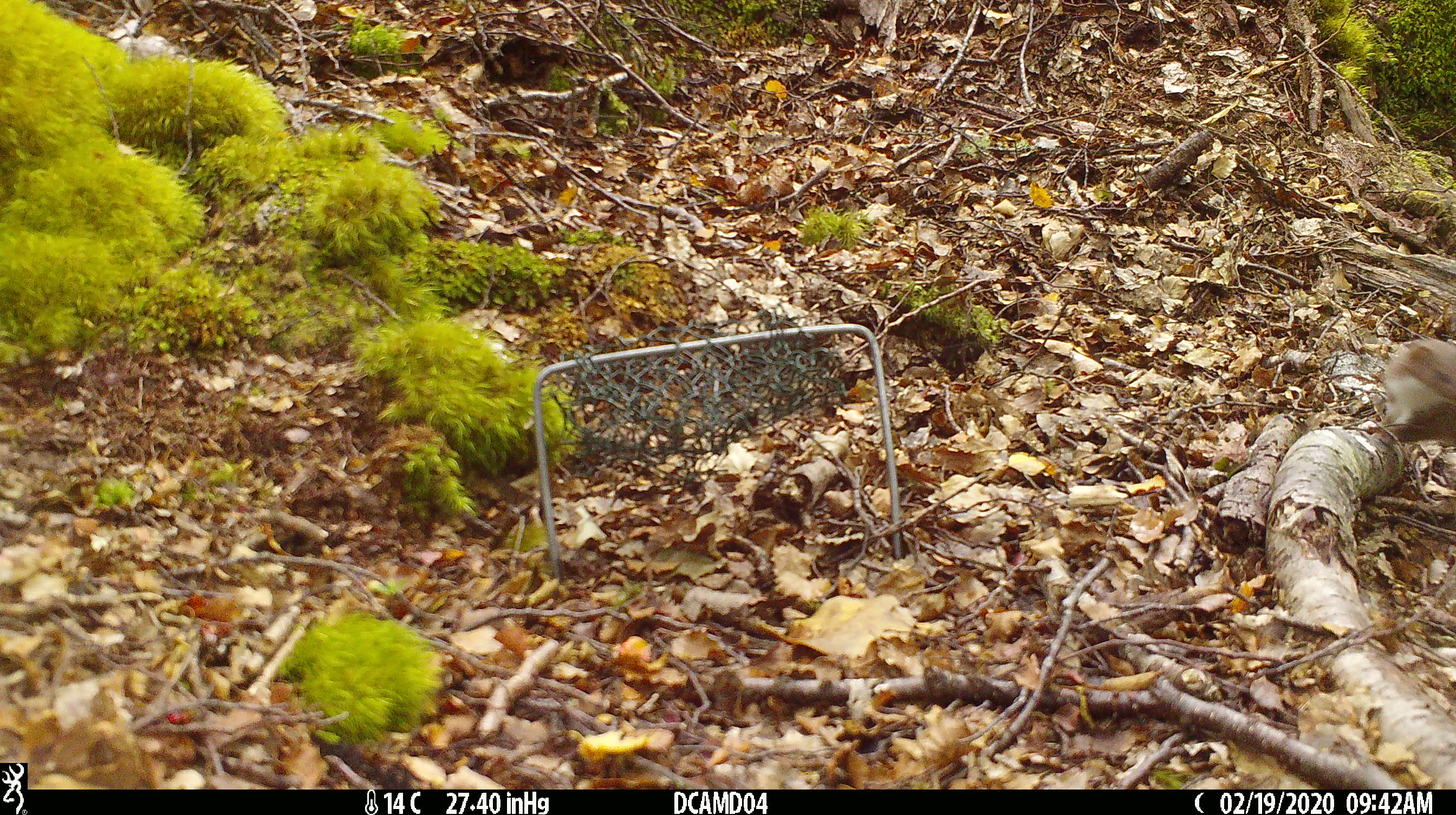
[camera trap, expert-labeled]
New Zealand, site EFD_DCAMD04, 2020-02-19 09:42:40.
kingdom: Animalia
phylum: Chordata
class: Mammalia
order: Carnivora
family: Mustelidae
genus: Mustela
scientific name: Mustela nivalis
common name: least weasel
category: weasel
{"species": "weasel (least weasel) (Mustela nivalis)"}